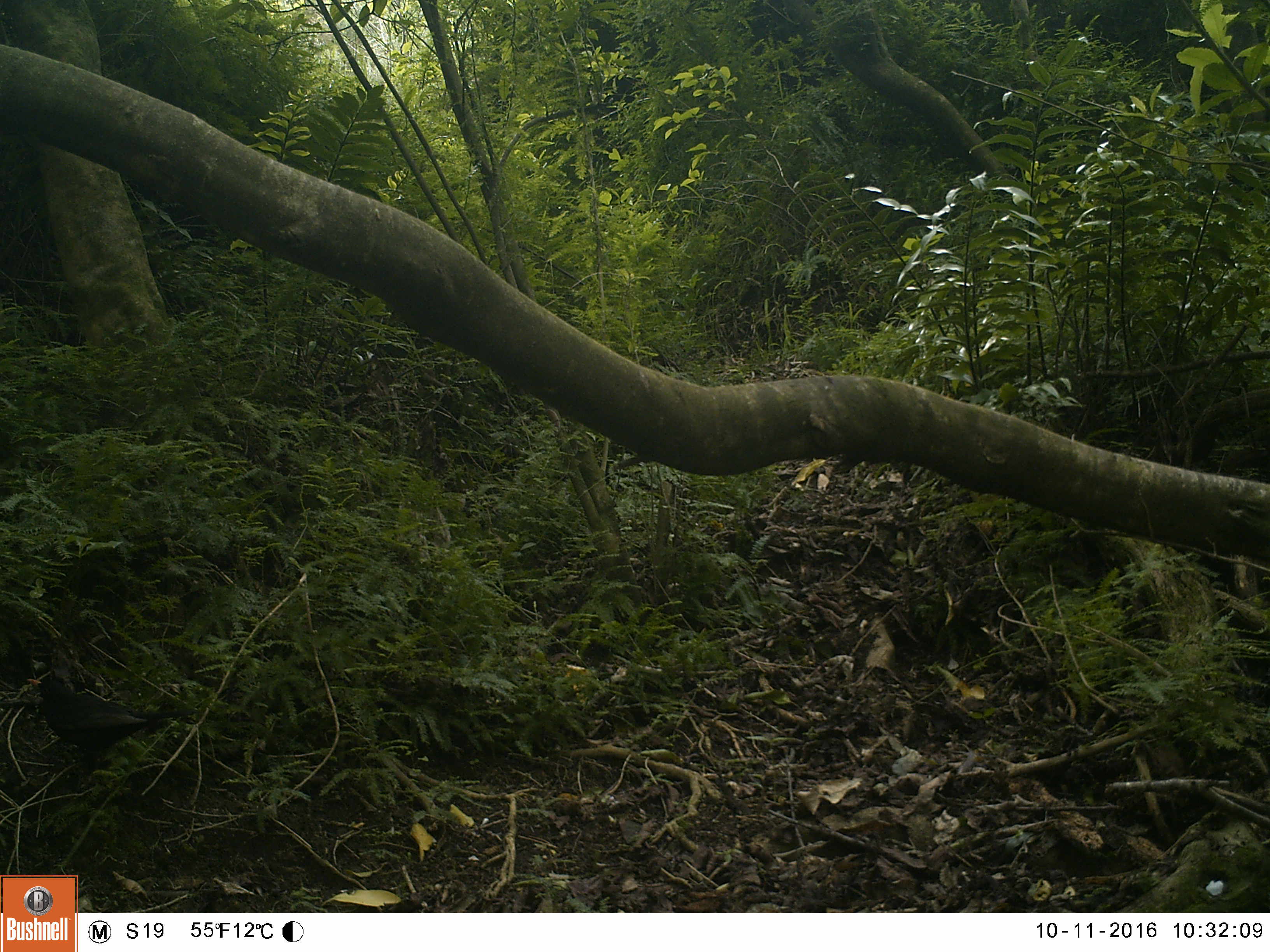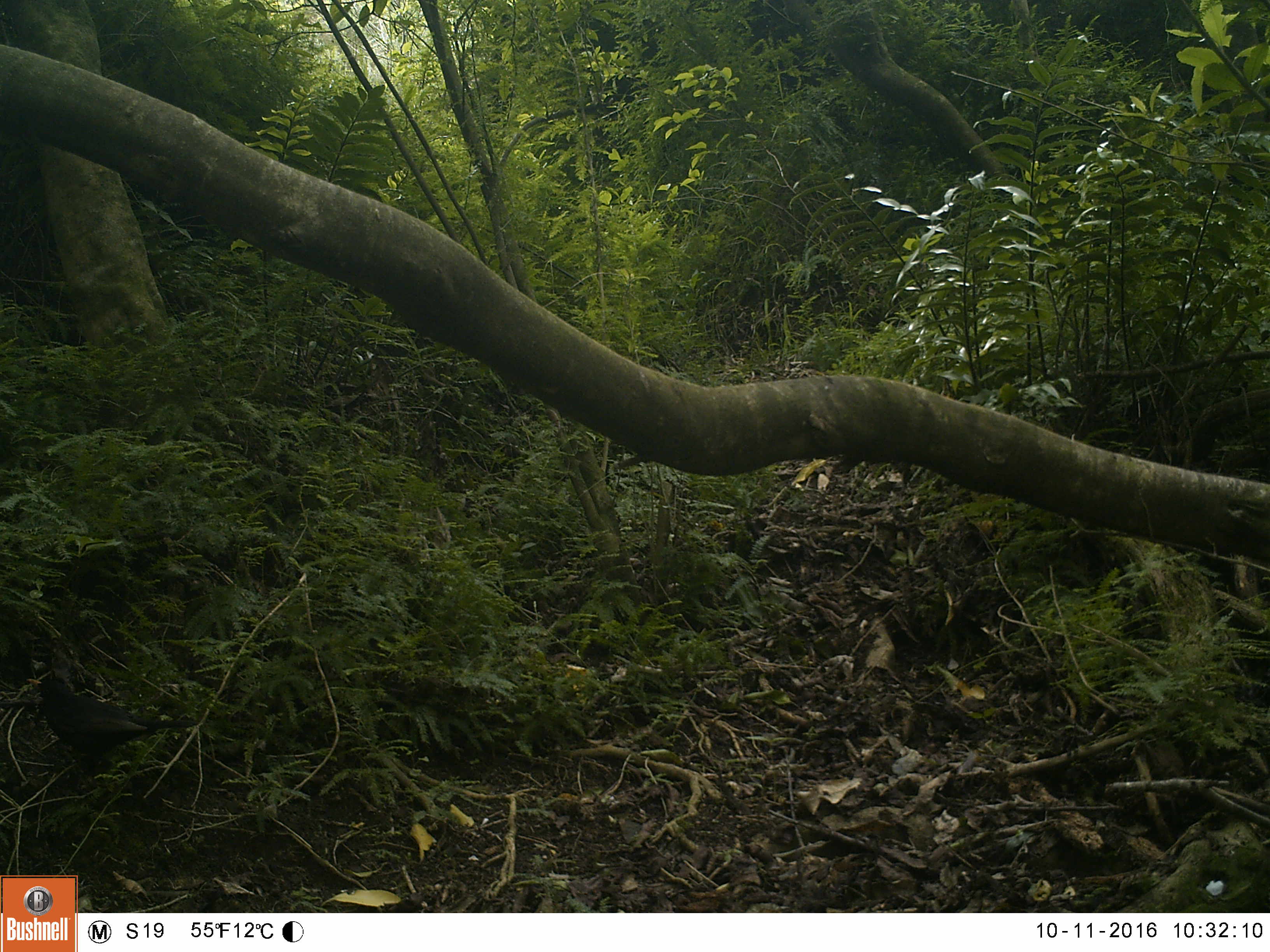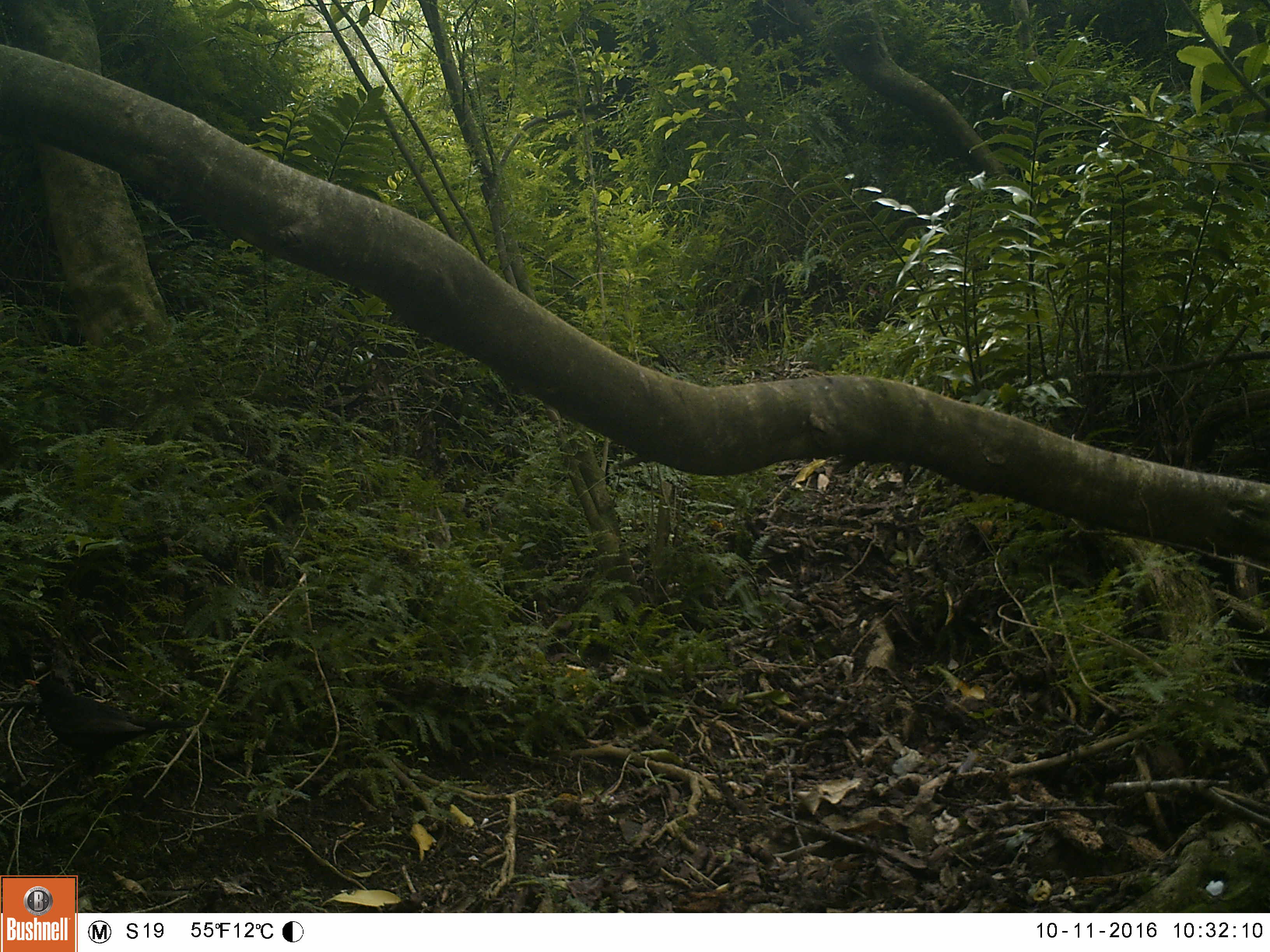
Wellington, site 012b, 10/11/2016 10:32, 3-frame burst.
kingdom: Animalia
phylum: Chordata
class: Aves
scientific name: Aves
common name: bird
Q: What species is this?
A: Bird (Aves).